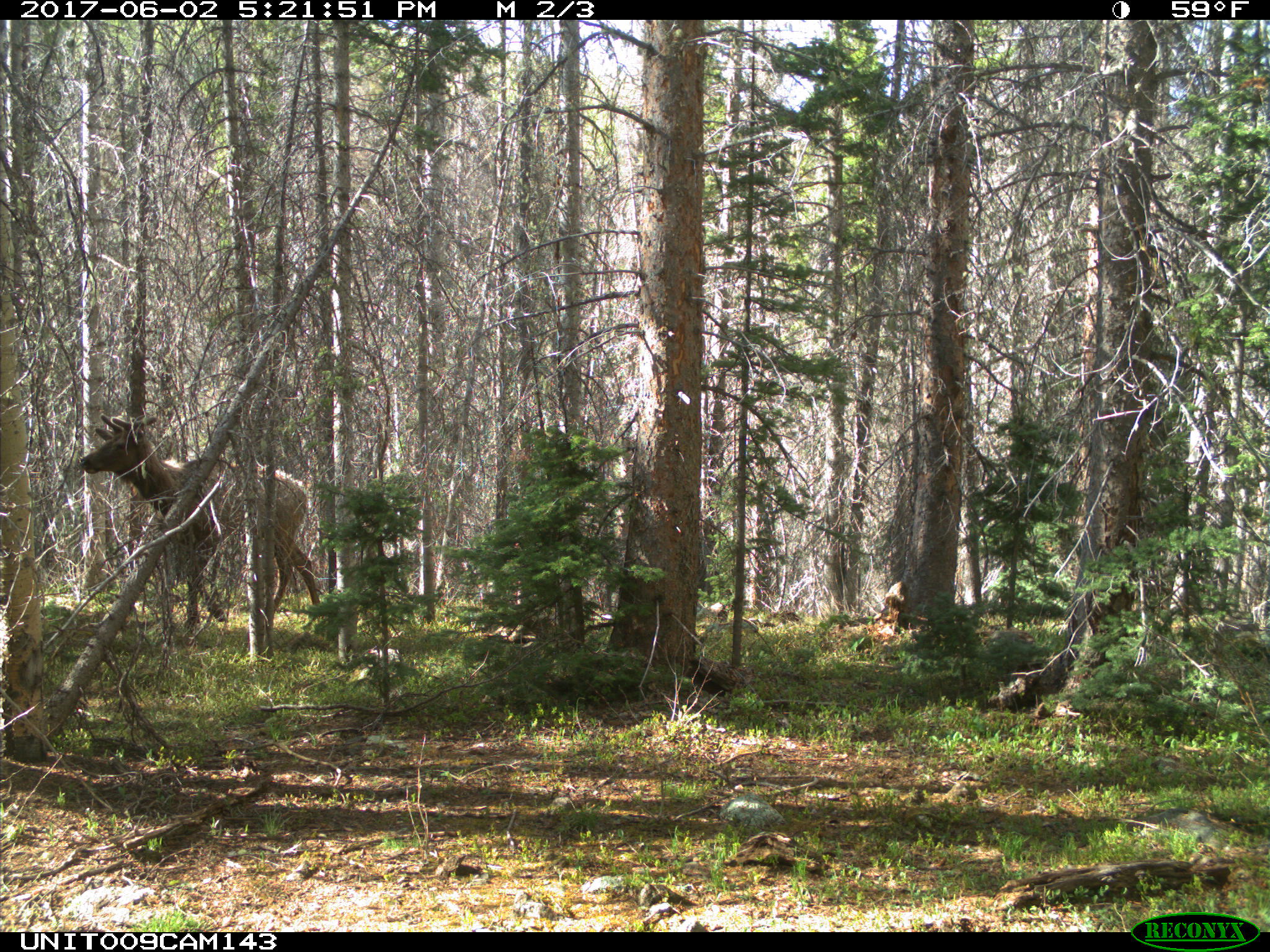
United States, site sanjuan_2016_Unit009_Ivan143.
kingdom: Animalia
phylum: Chordata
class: Mammalia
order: Artiodactyla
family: Cervidae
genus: Cervus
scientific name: Cervus elaphus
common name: red deer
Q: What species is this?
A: Cervus elaphus (red deer).